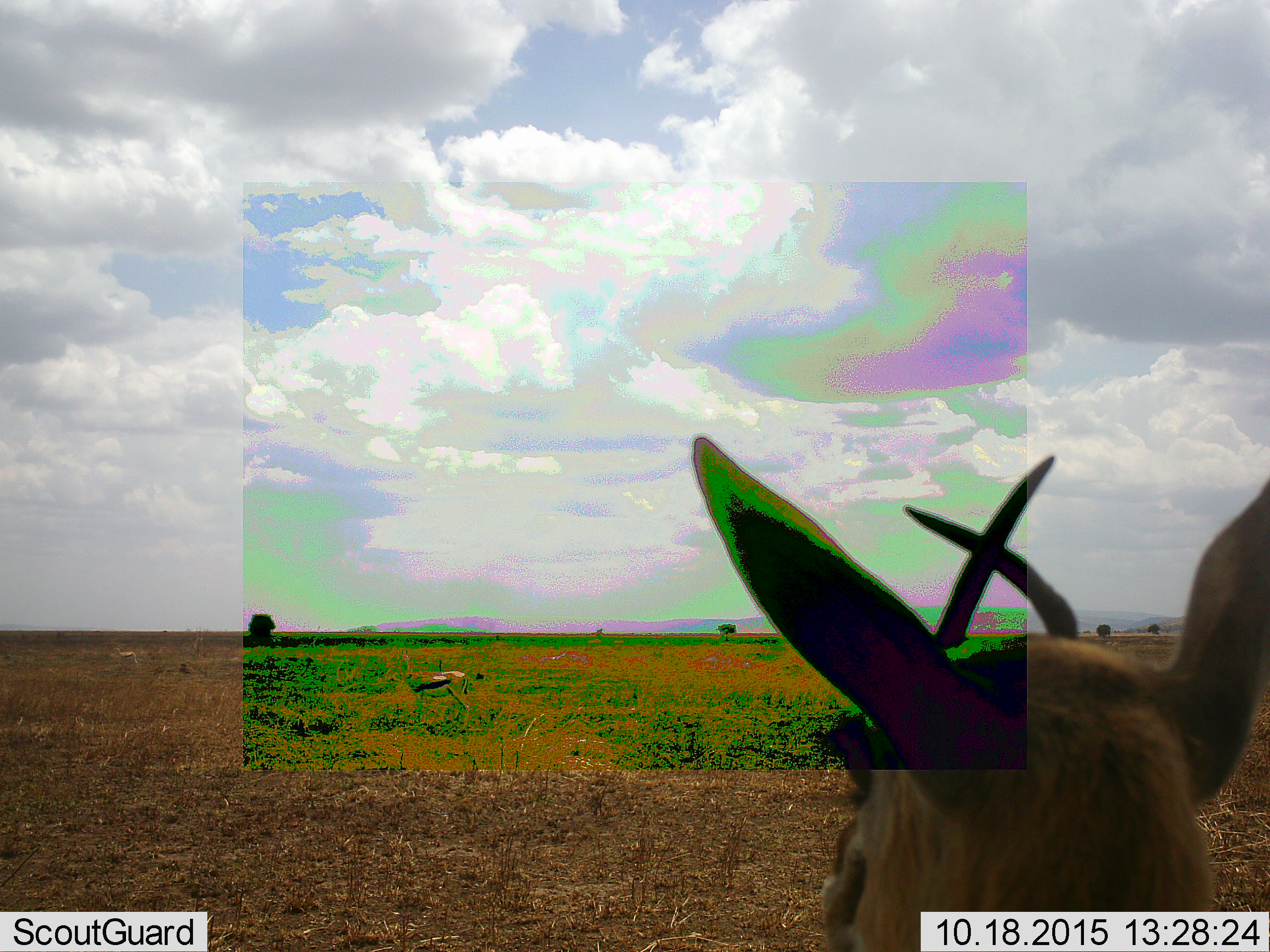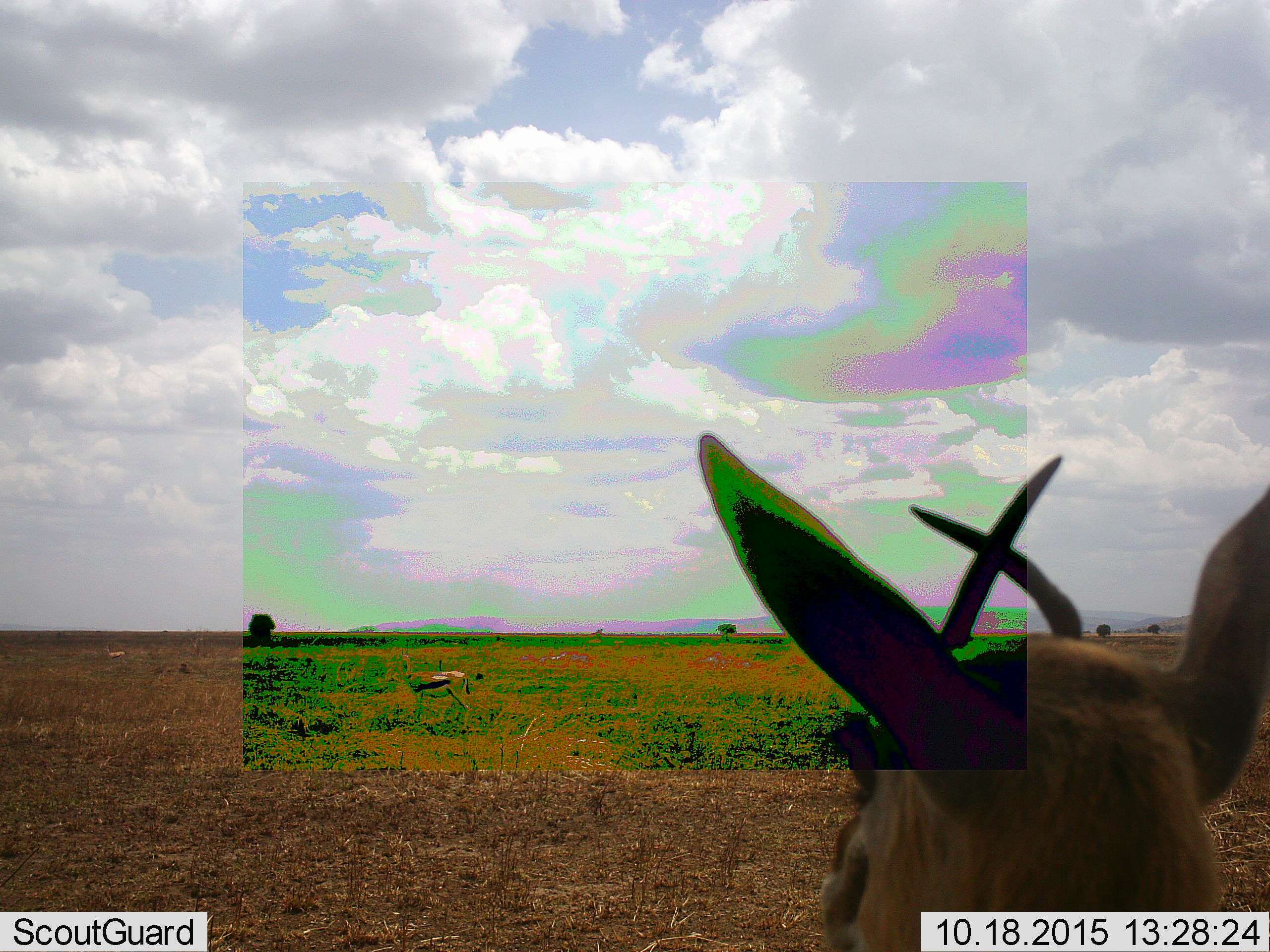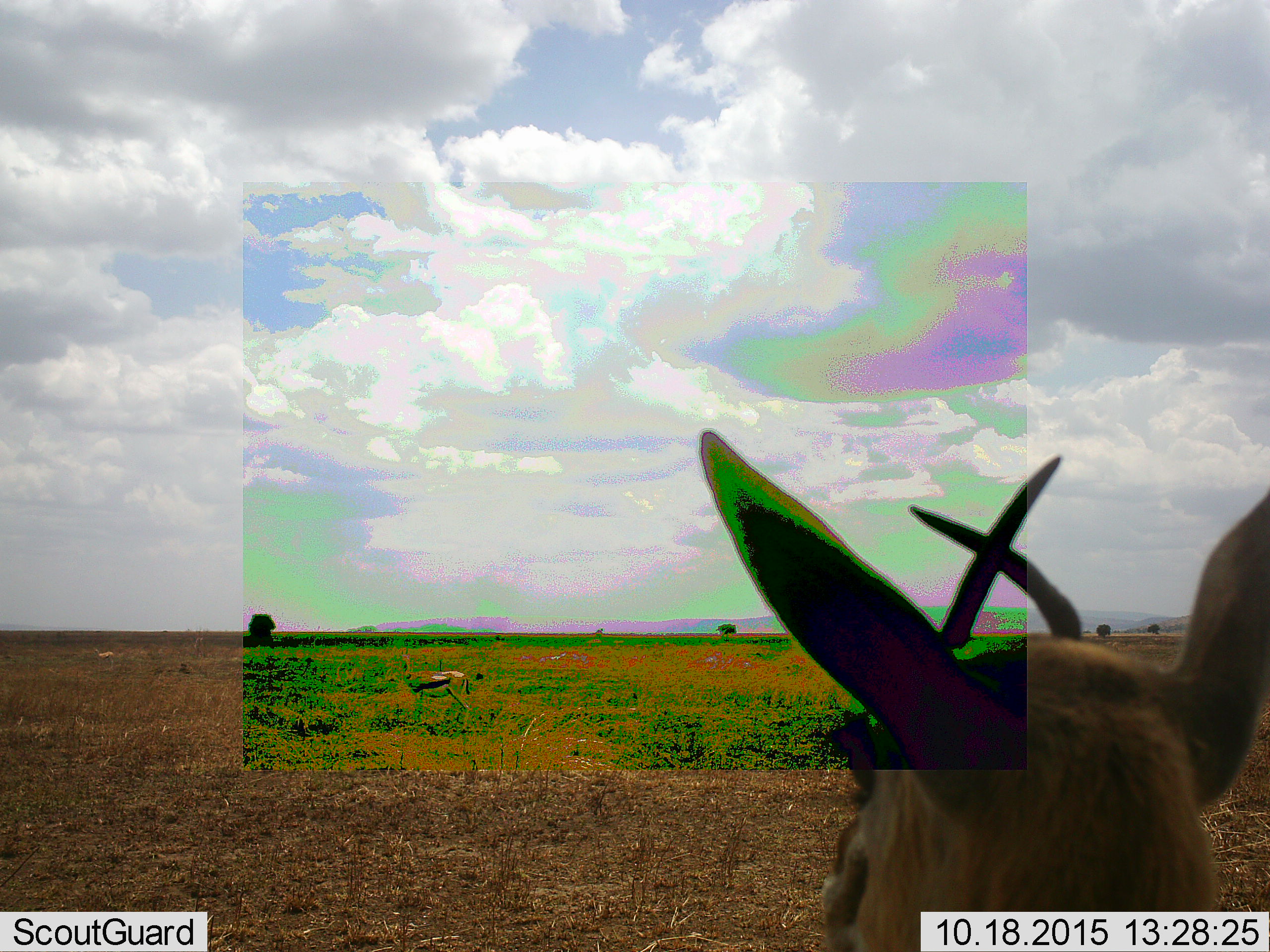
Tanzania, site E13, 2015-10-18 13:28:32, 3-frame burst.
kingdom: Animalia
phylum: Chordata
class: Mammalia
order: Artiodactyla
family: Bovidae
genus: Eudorcas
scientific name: Eudorcas thomsonii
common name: thomson's gazelle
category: gazellethomsons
Gazellethomsons (thomson's gazelle) (Eudorcas thomsonii), count 3. Behavior (volunteer vote fractions): standing 93%, resting 0%, moving 47%, interacting 7%. Young present (vote fraction): 0%. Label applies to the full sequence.